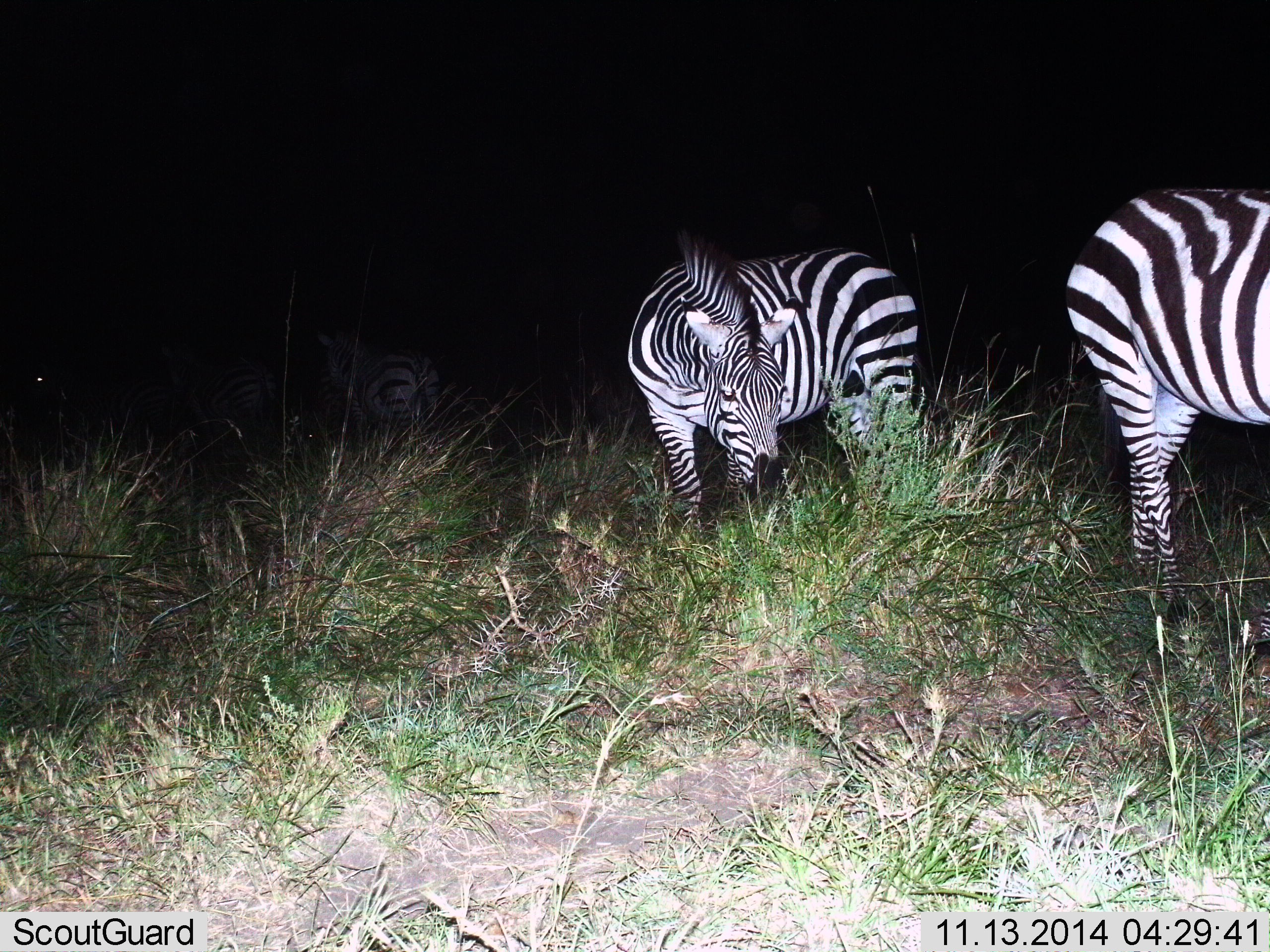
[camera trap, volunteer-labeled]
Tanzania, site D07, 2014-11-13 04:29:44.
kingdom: Animalia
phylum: Chordata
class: Mammalia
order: Perissodactyla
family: Equidae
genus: Equus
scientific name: Equus quagga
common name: plains zebra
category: zebra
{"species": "zebra (plains zebra) (Equus quagga)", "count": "4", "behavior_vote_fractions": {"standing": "60%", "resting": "10%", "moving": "10%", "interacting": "10%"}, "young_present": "0%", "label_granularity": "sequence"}